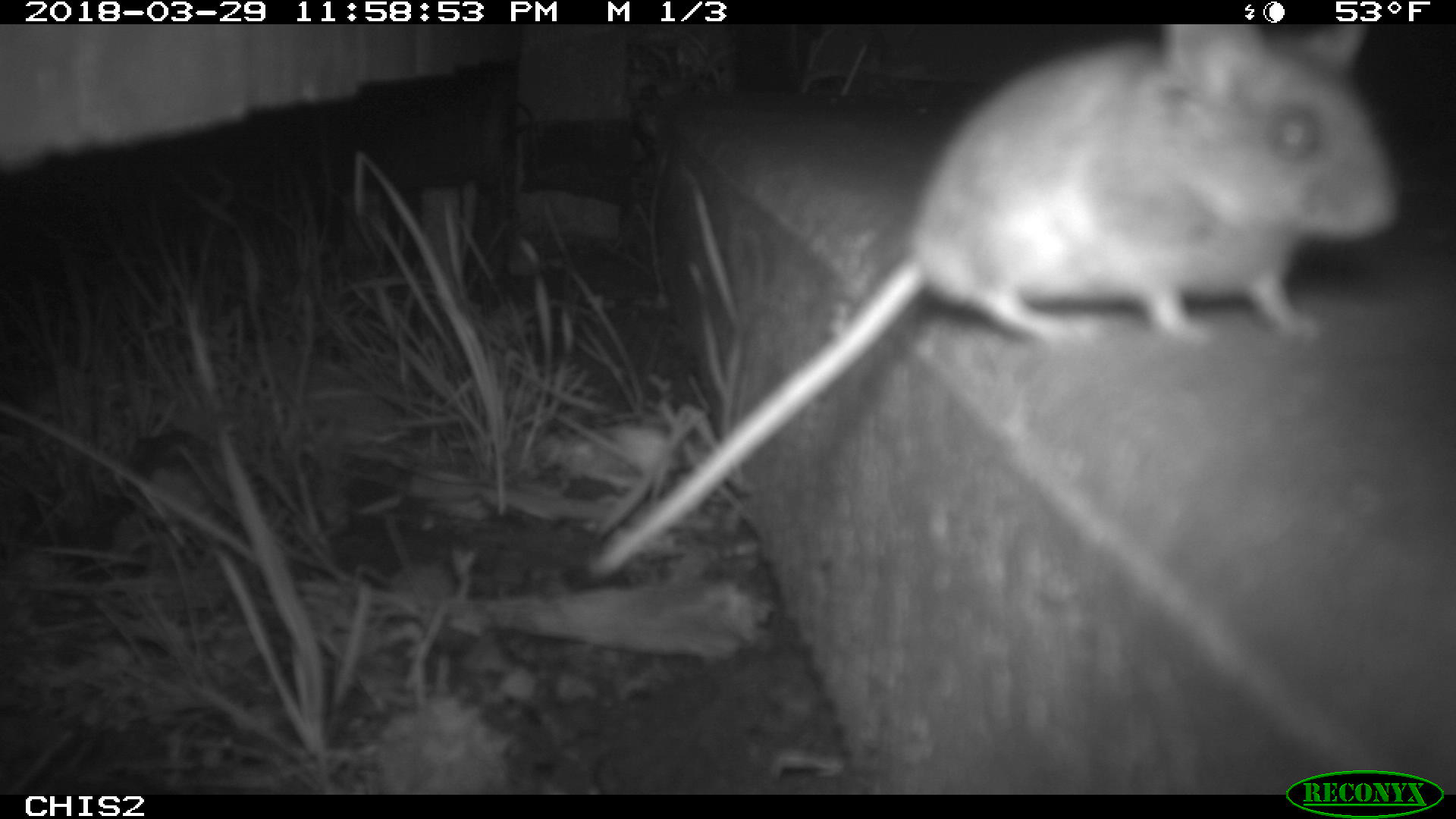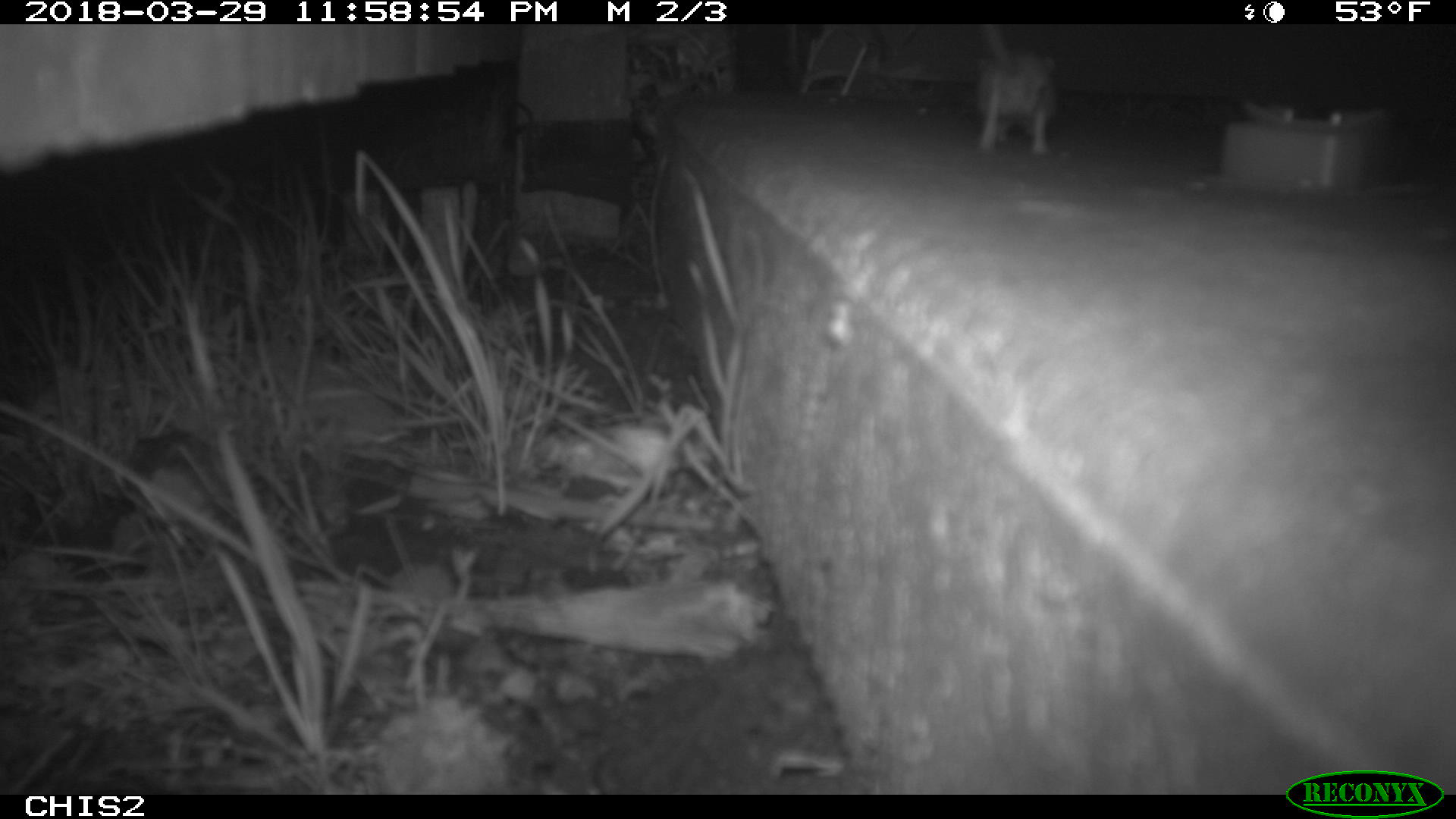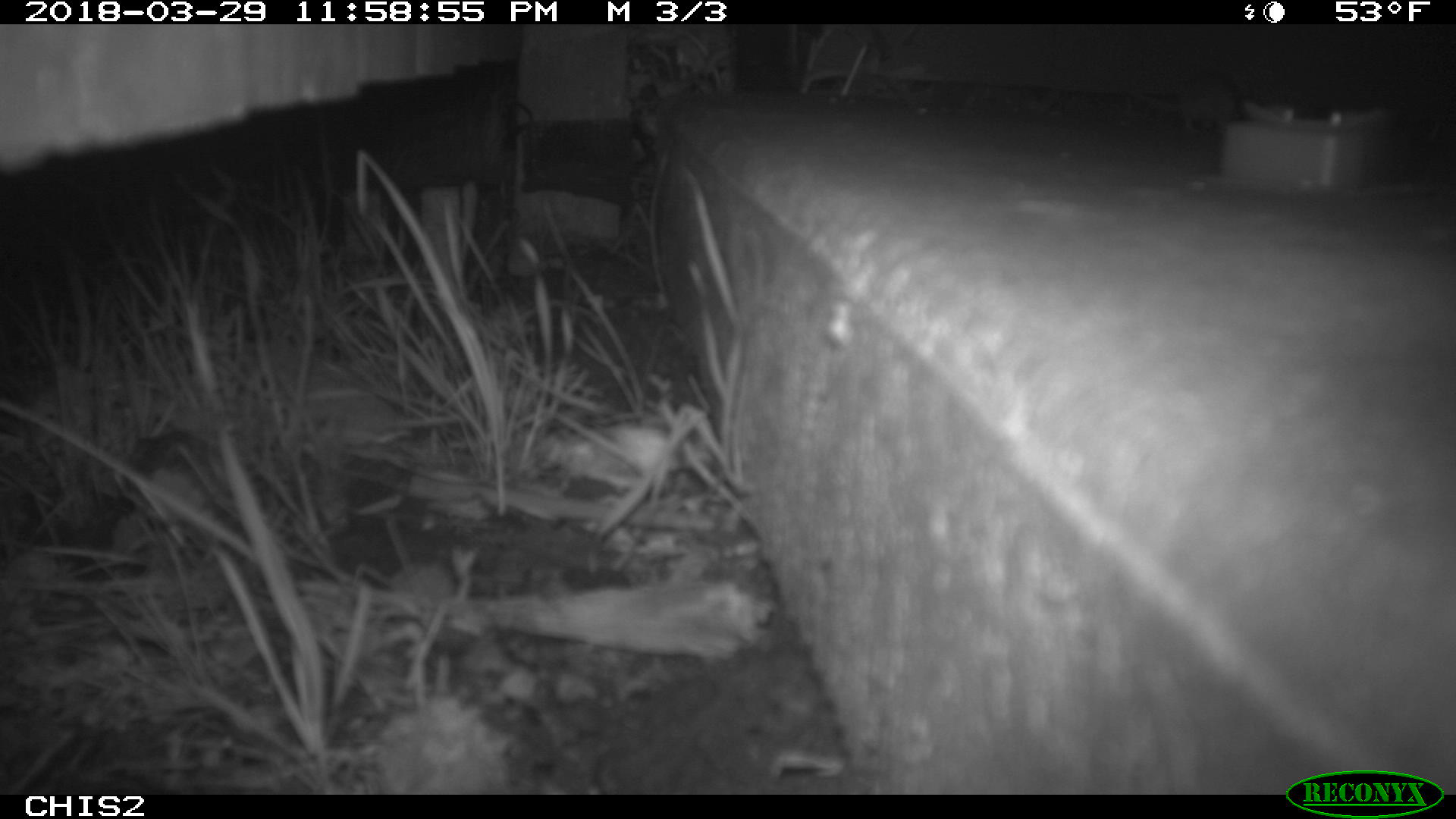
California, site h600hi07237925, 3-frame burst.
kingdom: Animalia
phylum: Chordata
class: Mammalia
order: Rodentia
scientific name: Rodentia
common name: rodent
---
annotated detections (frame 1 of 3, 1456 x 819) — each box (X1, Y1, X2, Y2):
rodent: (584, 23, 1405, 583)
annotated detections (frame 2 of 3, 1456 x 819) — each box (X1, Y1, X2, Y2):
rodent: (975, 24, 1054, 154)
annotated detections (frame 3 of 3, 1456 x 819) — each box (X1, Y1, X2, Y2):
rodent: (1129, 67, 1236, 133)